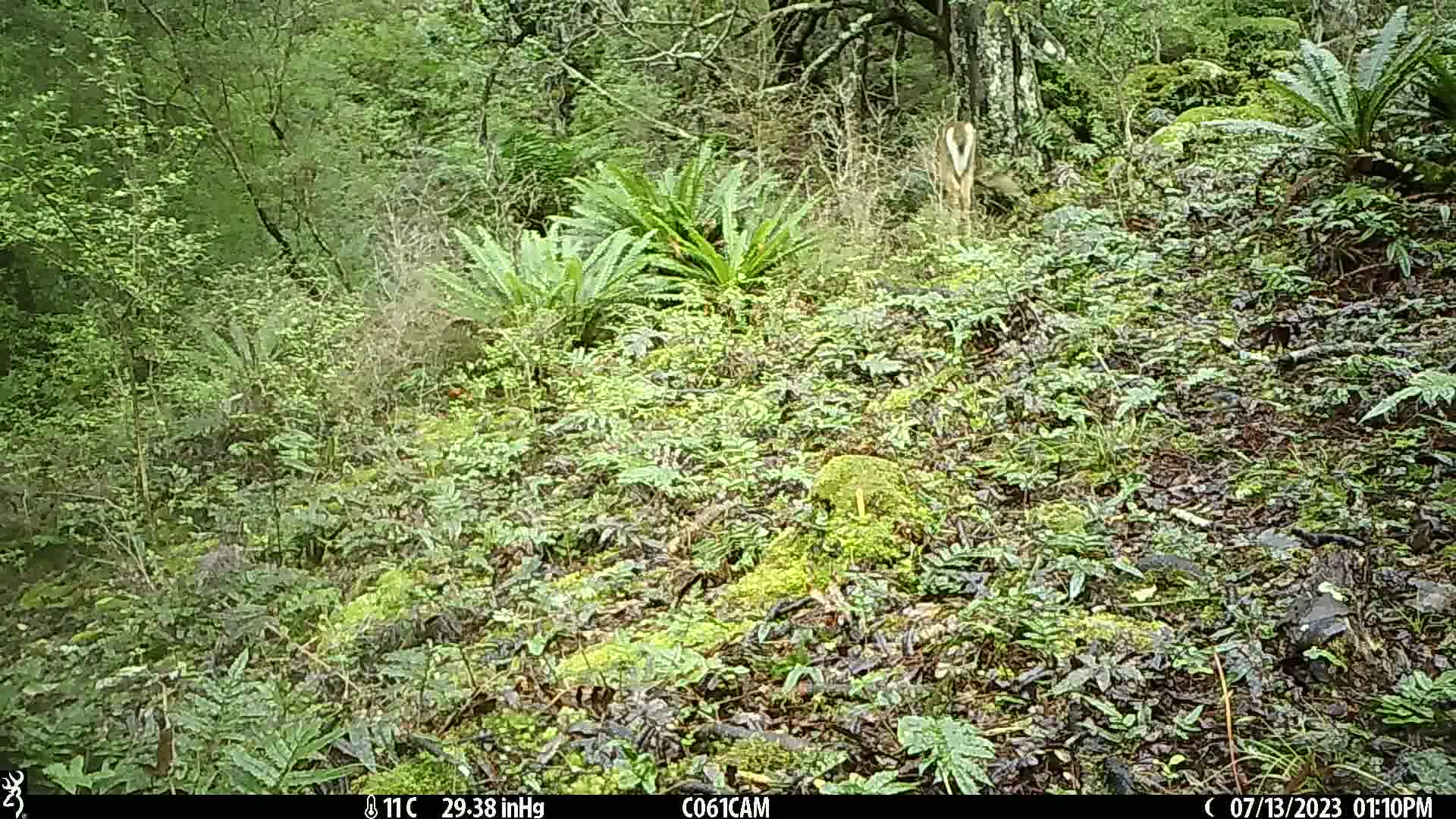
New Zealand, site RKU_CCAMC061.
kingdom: Animalia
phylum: Chordata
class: Mammalia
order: Artiodactyla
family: Cervidae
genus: Odocoileus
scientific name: Odocoileus virginianus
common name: white-tailed deer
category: white tailed deer